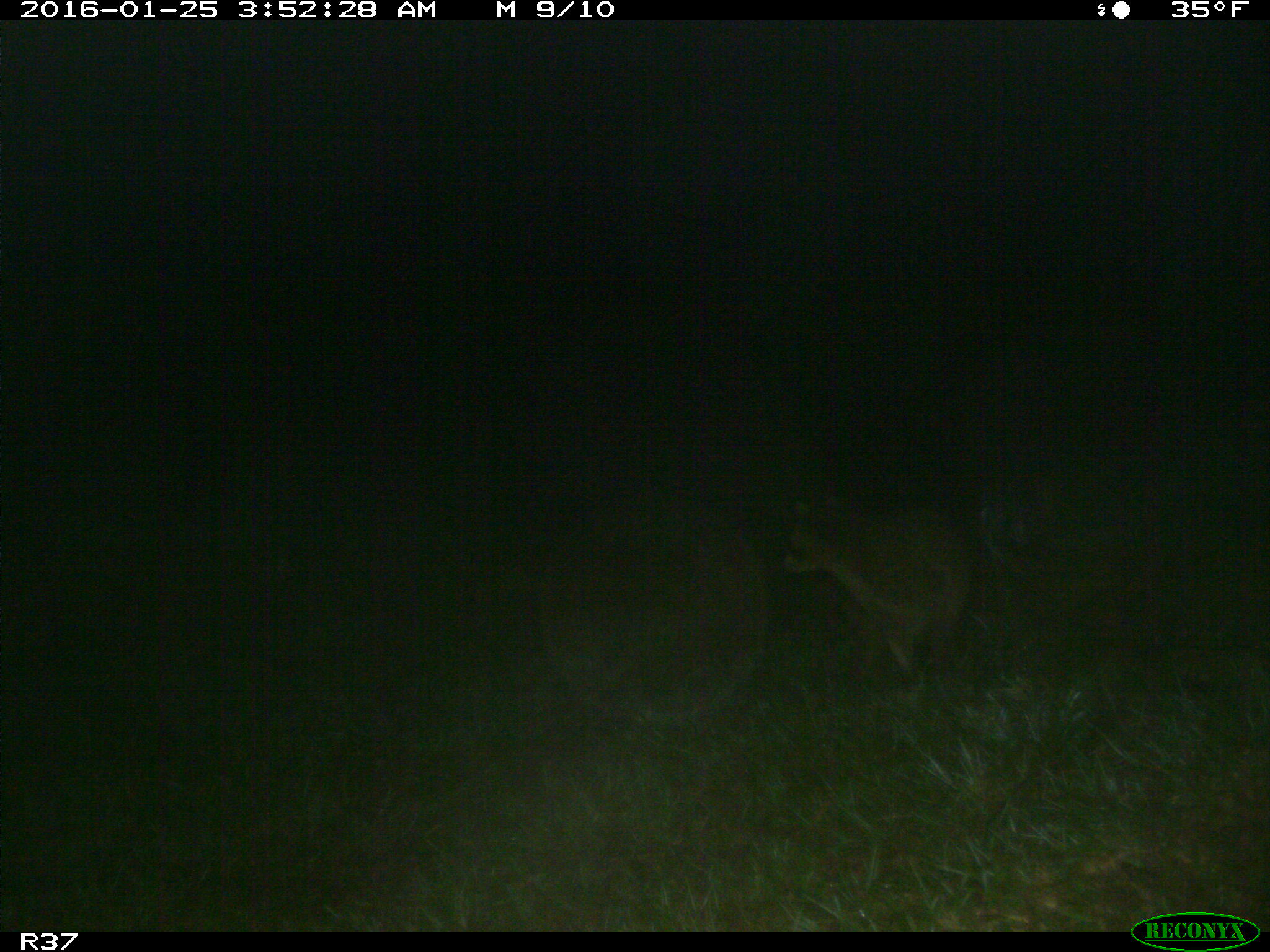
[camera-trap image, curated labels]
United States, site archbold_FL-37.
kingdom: Animalia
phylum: Chordata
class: Mammalia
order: Carnivora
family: Procyonidae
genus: Procyon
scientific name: Procyon lotor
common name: common raccoon